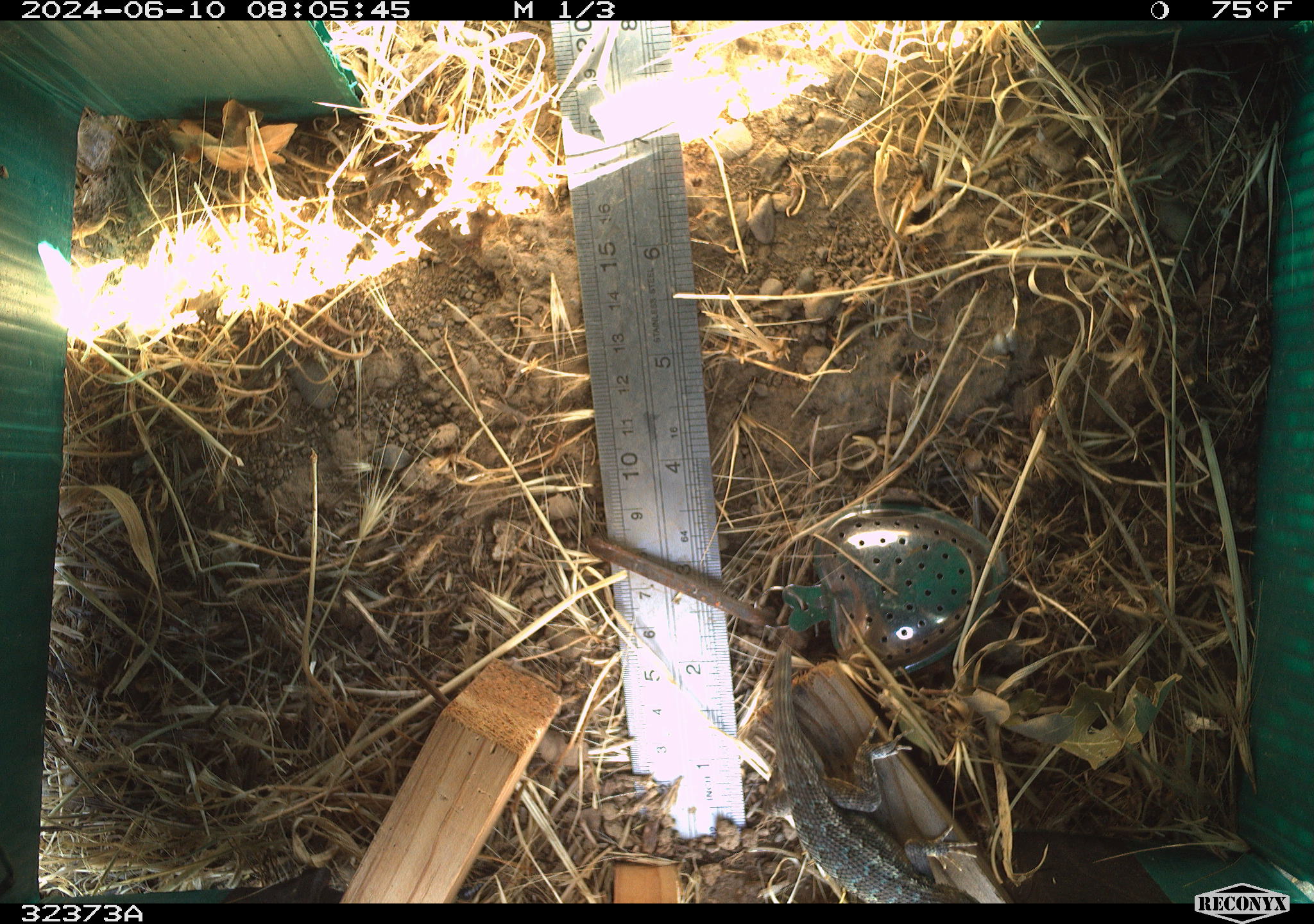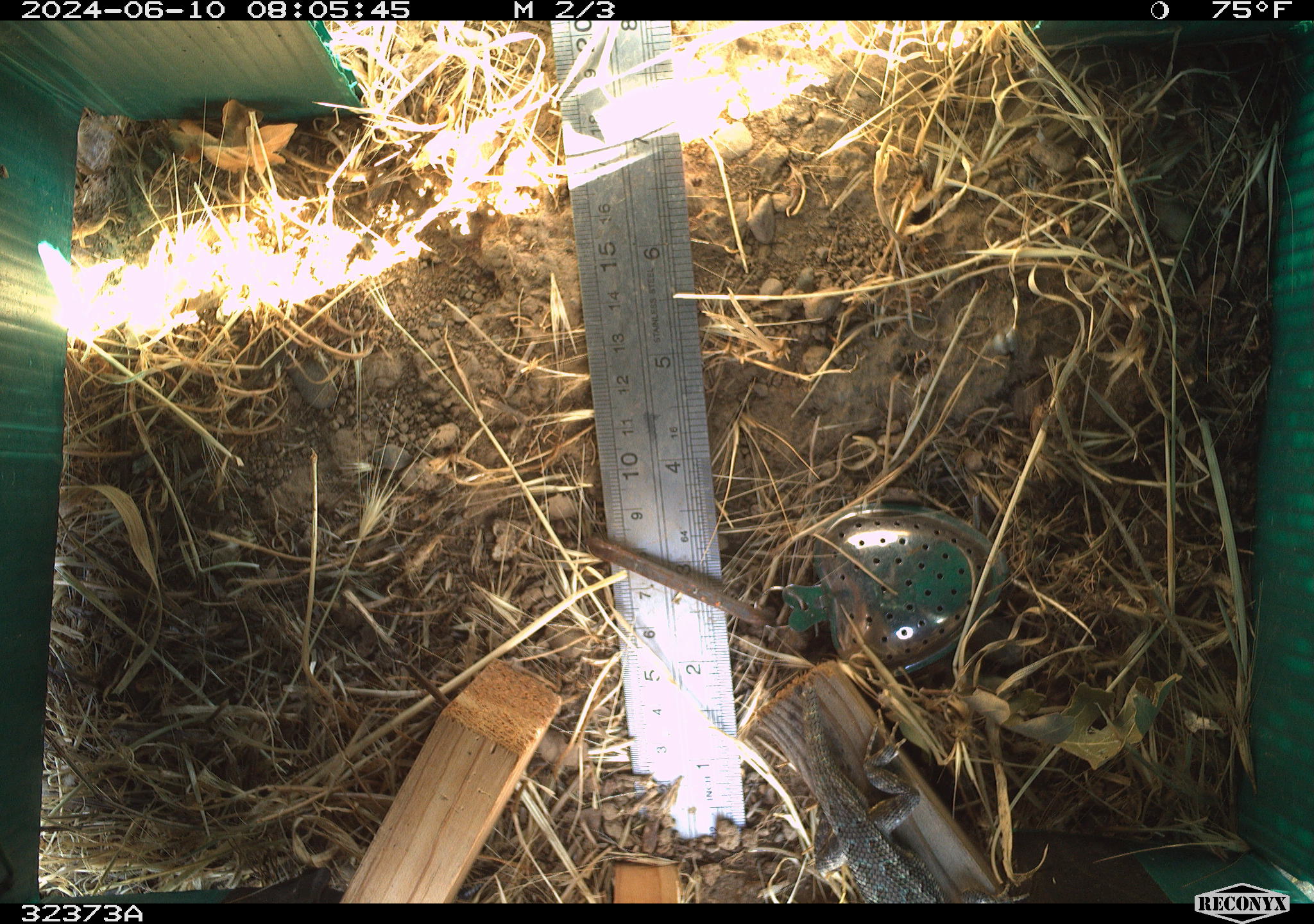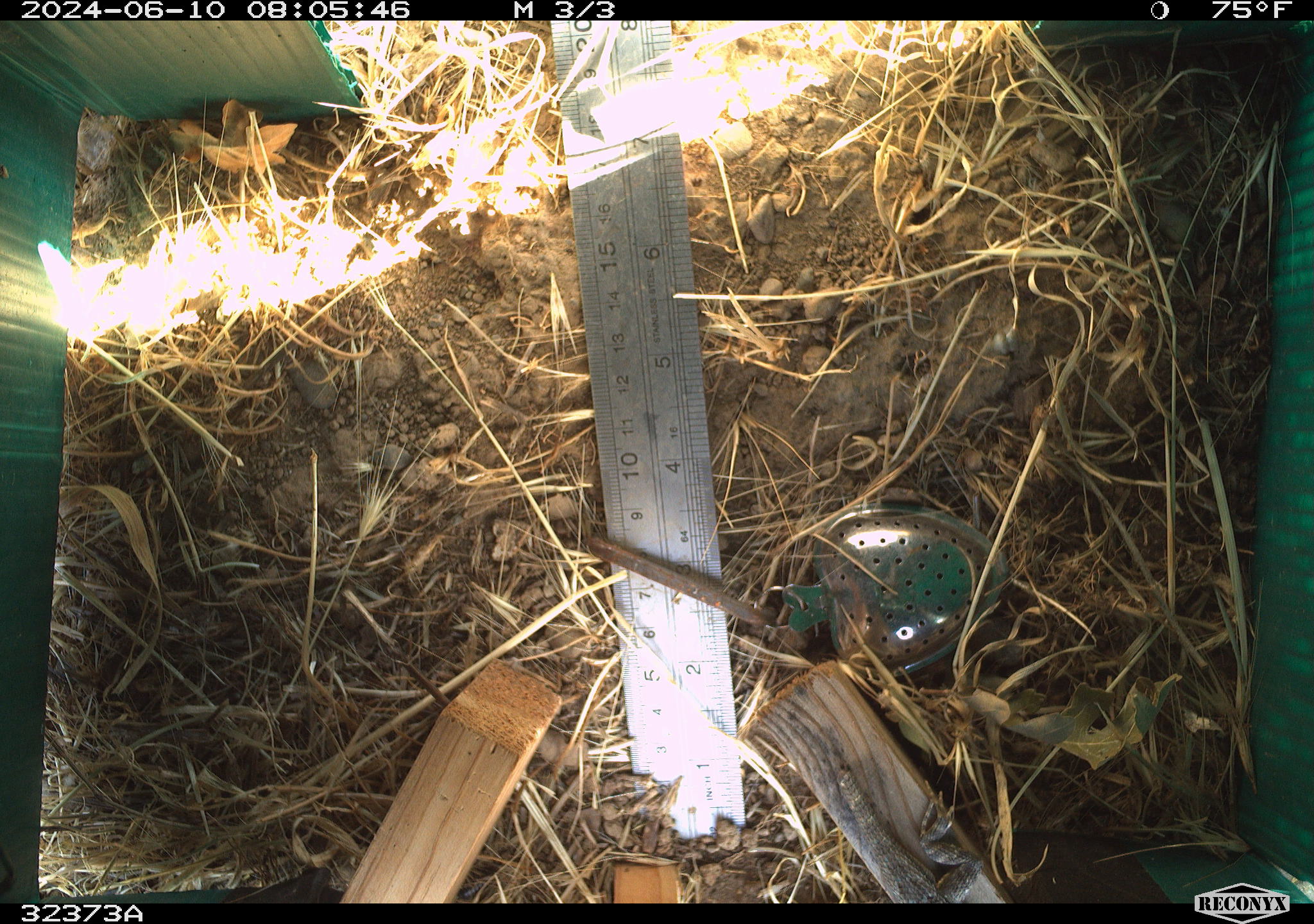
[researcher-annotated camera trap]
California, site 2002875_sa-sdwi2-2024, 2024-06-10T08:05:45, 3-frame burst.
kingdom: Animalia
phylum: Chordata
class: Reptilia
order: Squamata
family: Phrynosomatidae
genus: Sceloporus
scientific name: Sceloporus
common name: spiny lizards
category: sceloporus species